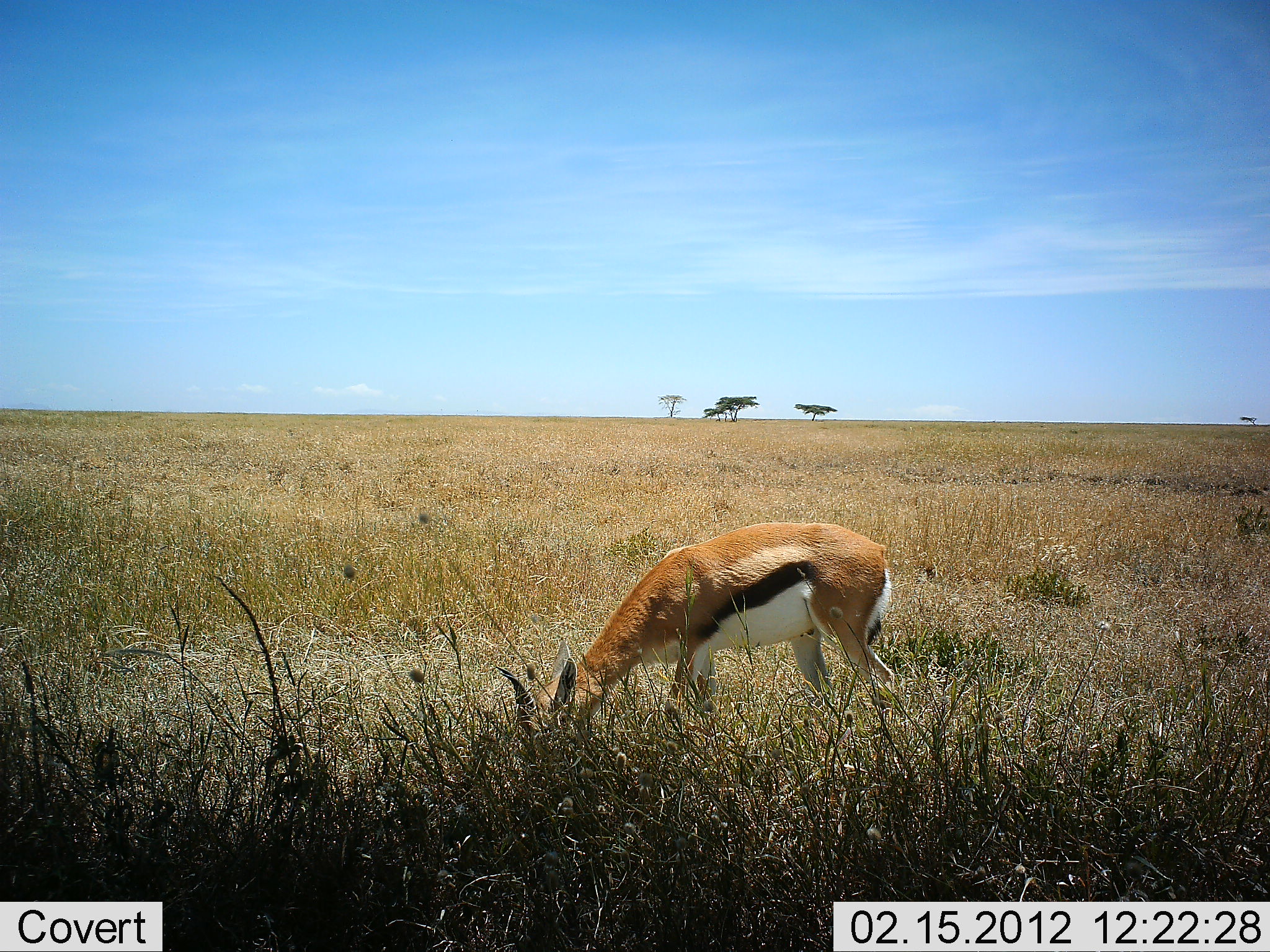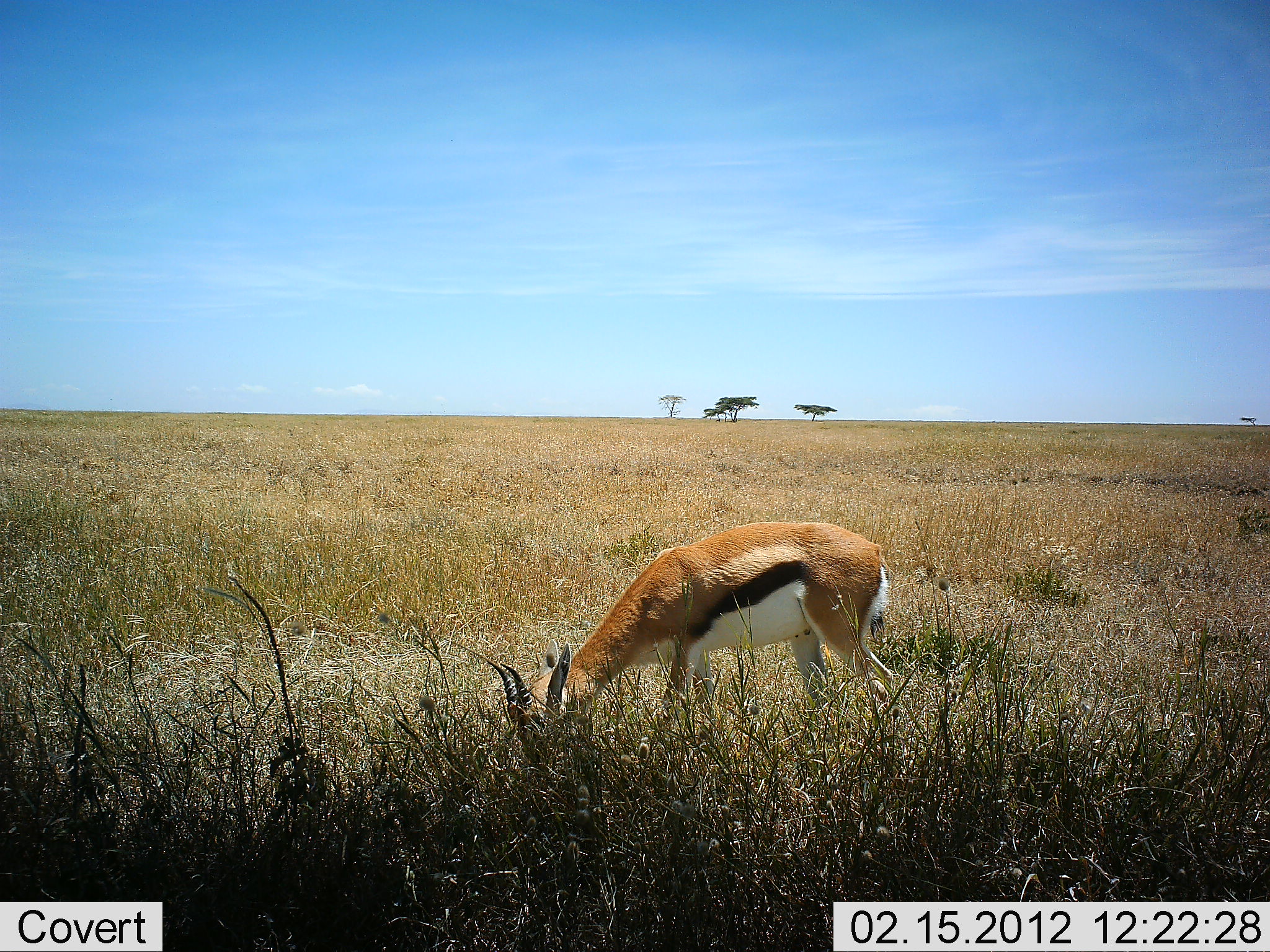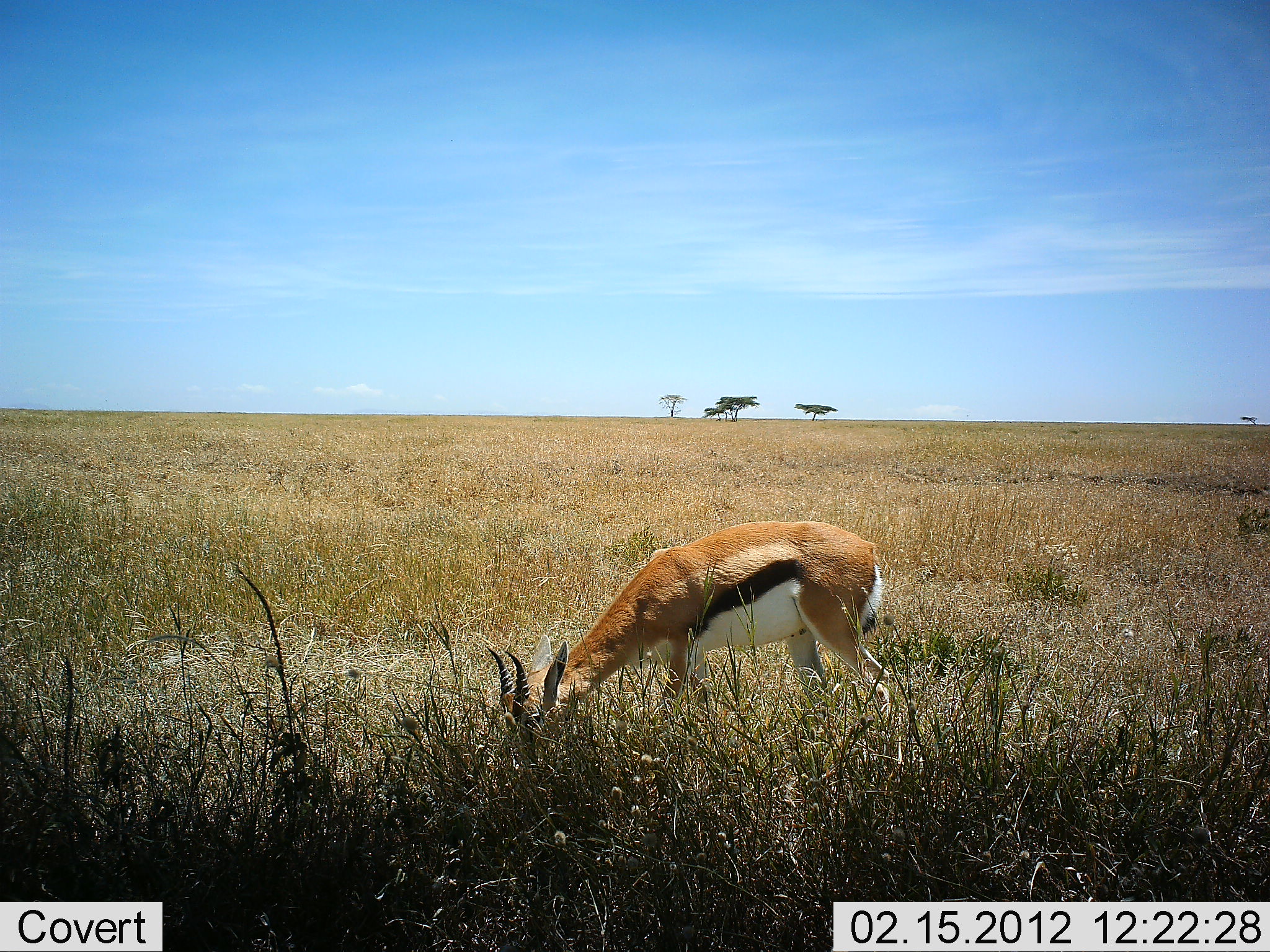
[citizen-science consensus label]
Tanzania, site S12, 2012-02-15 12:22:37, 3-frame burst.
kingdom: Animalia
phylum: Chordata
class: Mammalia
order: Artiodactyla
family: Bovidae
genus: Eudorcas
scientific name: Eudorcas thomsonii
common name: thomson's gazelle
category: gazellethomsons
Gazellethomsons (thomson's gazelle) (Eudorcas thomsonii), count 1. Behavior (volunteer vote fractions): standing 19%, resting 0%, moving 0%, interacting 0%. Young present (vote fraction): 0%. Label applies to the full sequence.